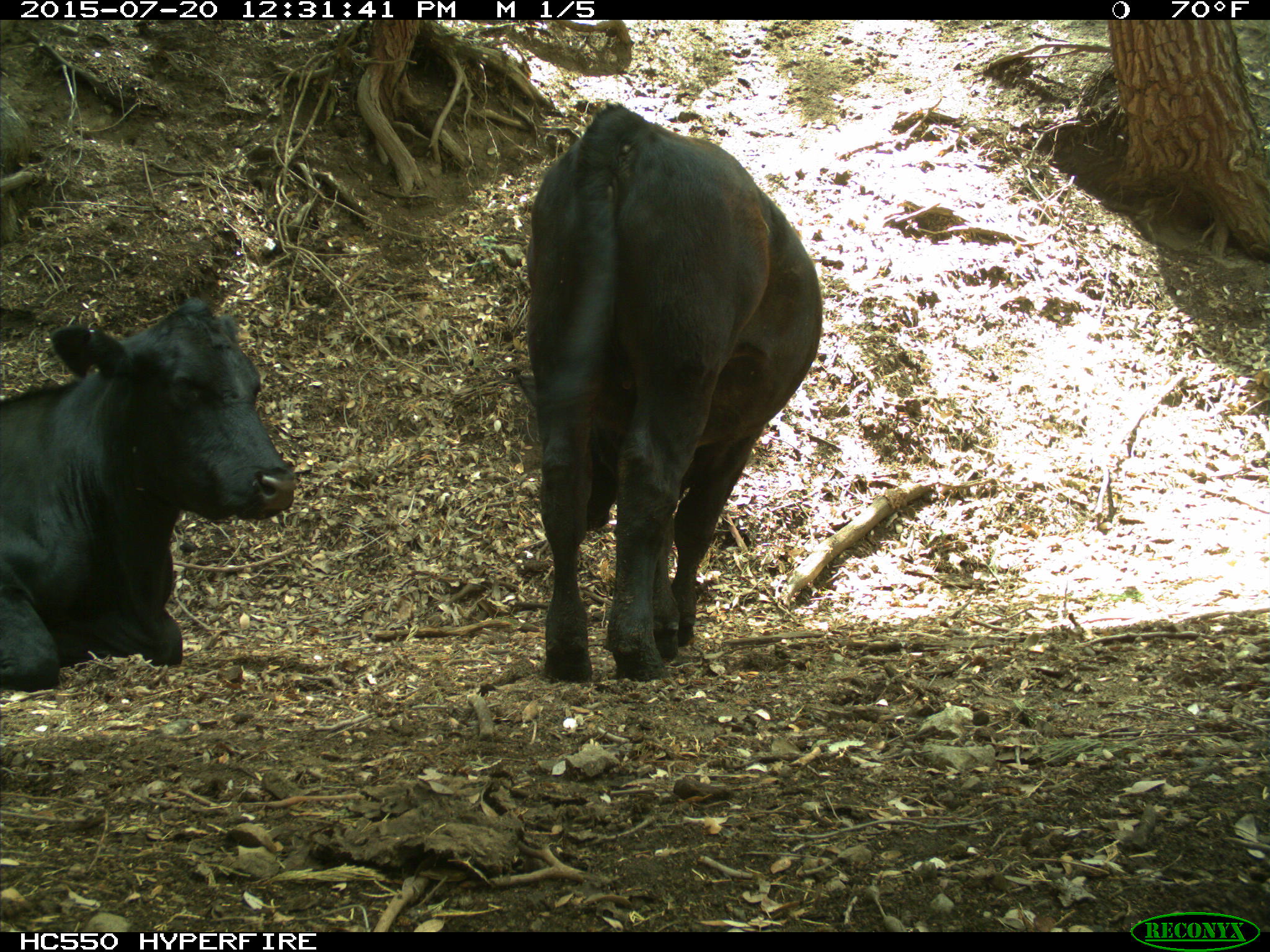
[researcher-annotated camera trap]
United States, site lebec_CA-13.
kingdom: Animalia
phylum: Chordata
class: Mammalia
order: Artiodactyla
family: Bovidae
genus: Bos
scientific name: Bos taurus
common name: domestic cow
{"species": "Bos taurus (domestic cow)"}